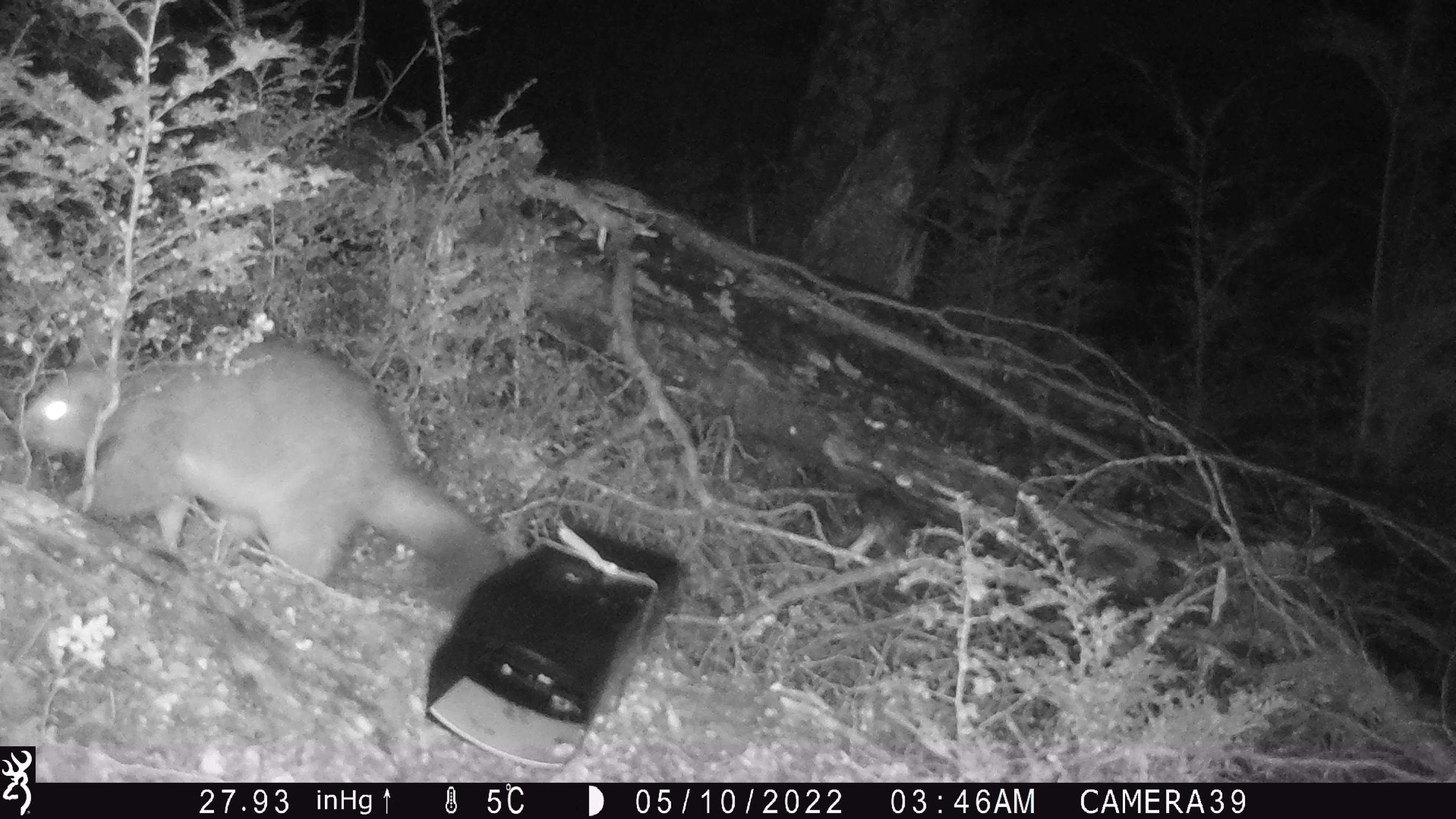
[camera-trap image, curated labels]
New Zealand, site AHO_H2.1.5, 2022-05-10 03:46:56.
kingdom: Animalia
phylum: Chordata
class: Mammalia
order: Diprotodontia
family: Phalangeridae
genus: Trichosurus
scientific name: Trichosurus vulpecula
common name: common brushtail possum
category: possum